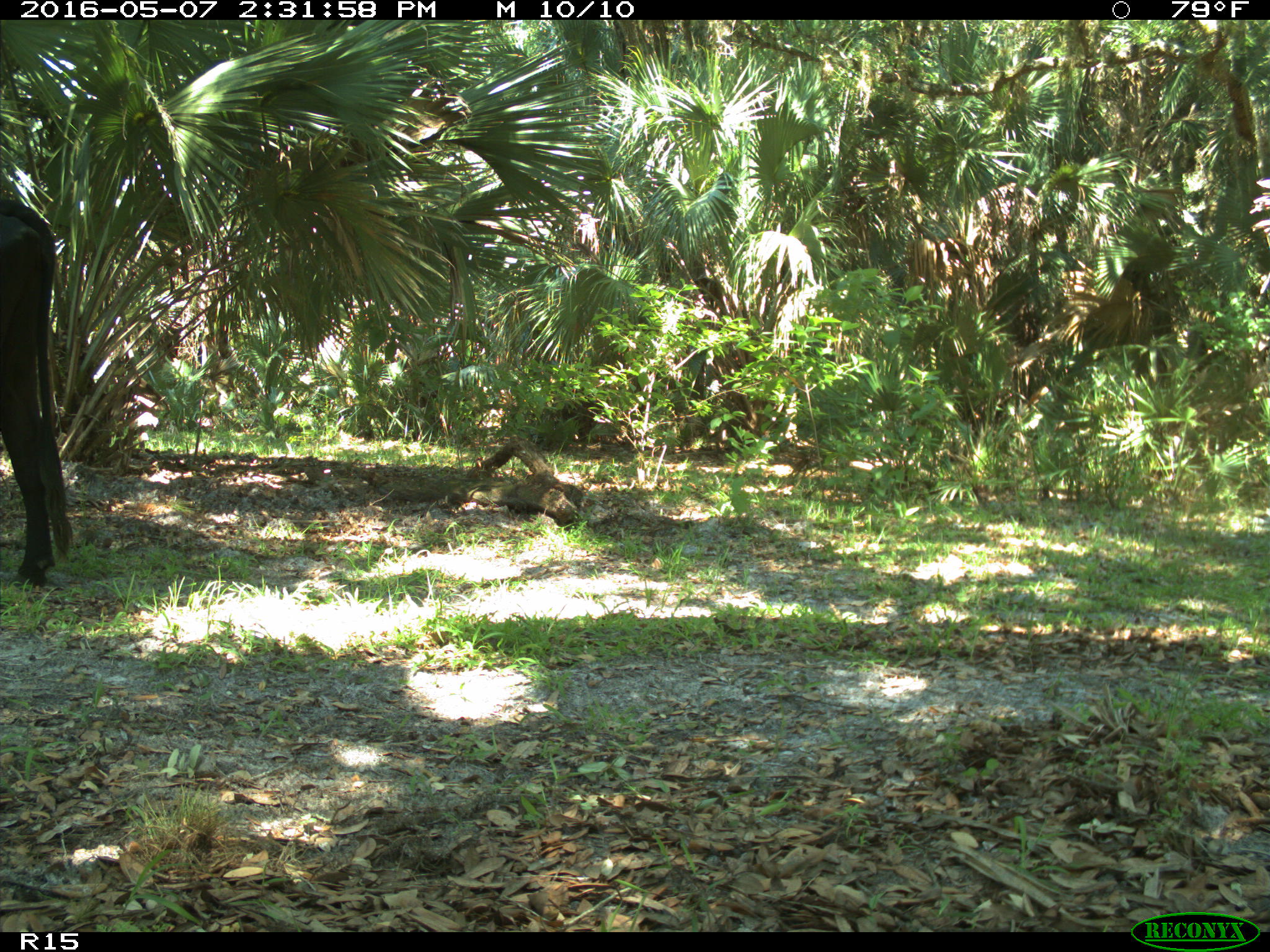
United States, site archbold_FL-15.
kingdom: Animalia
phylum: Chordata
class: Mammalia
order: Artiodactyla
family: Bovidae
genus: Bos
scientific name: Bos taurus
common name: domestic cow